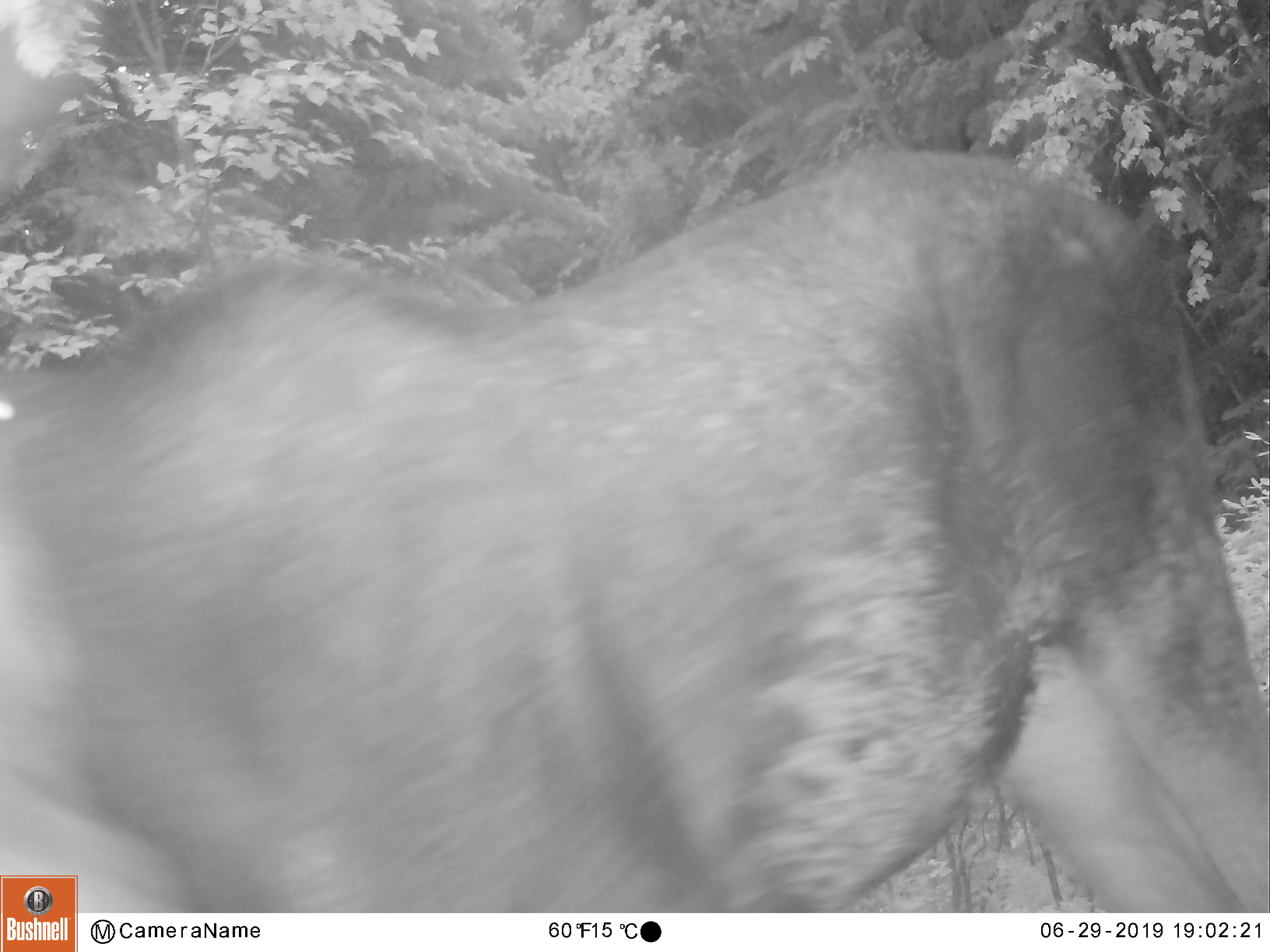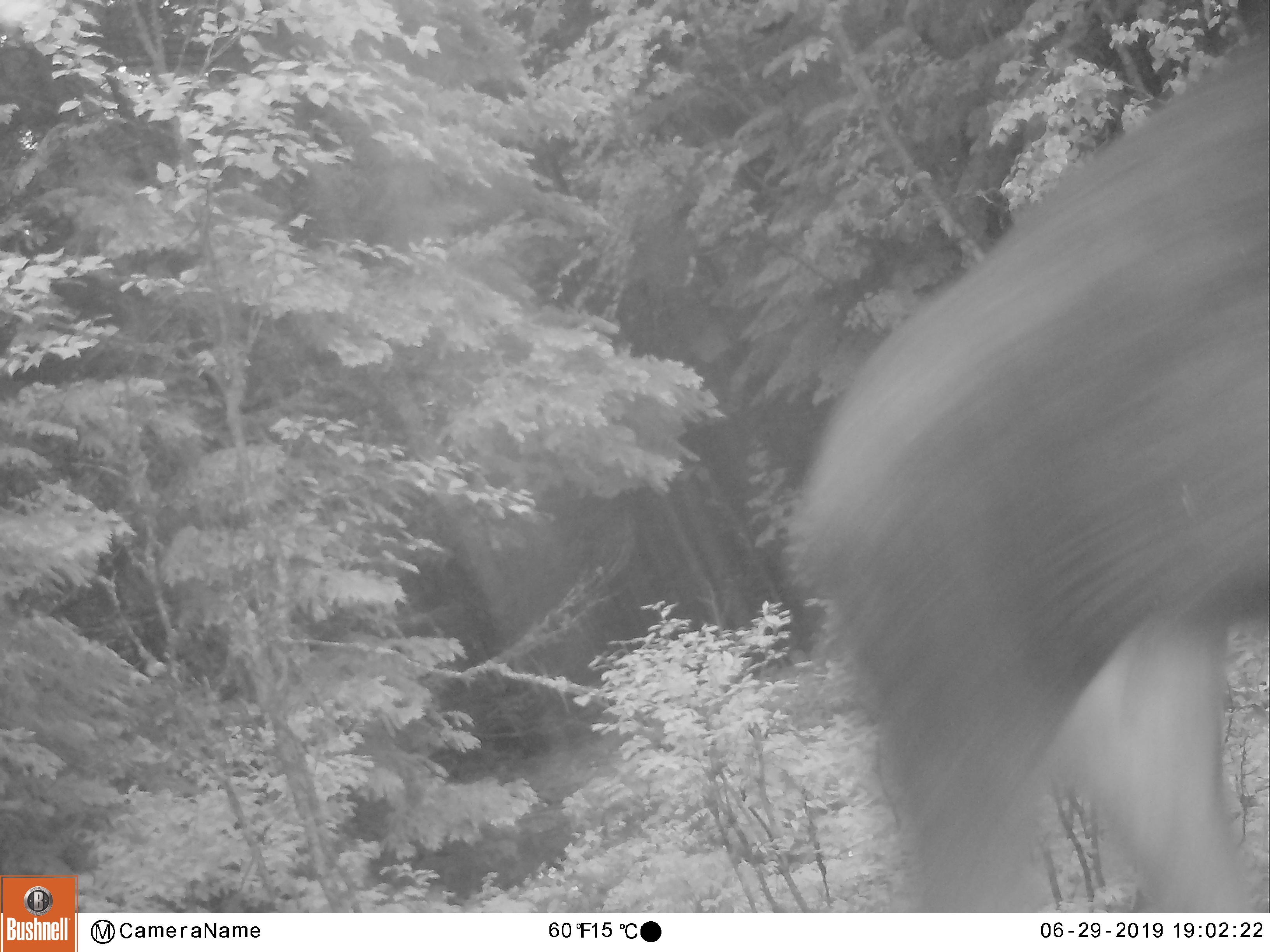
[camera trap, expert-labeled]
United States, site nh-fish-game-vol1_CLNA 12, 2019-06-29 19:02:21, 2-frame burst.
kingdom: Animalia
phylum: Chordata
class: Mammalia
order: Artiodactyla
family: Cervidae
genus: Alces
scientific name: Alces alces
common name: moose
Moose (Alces alces).